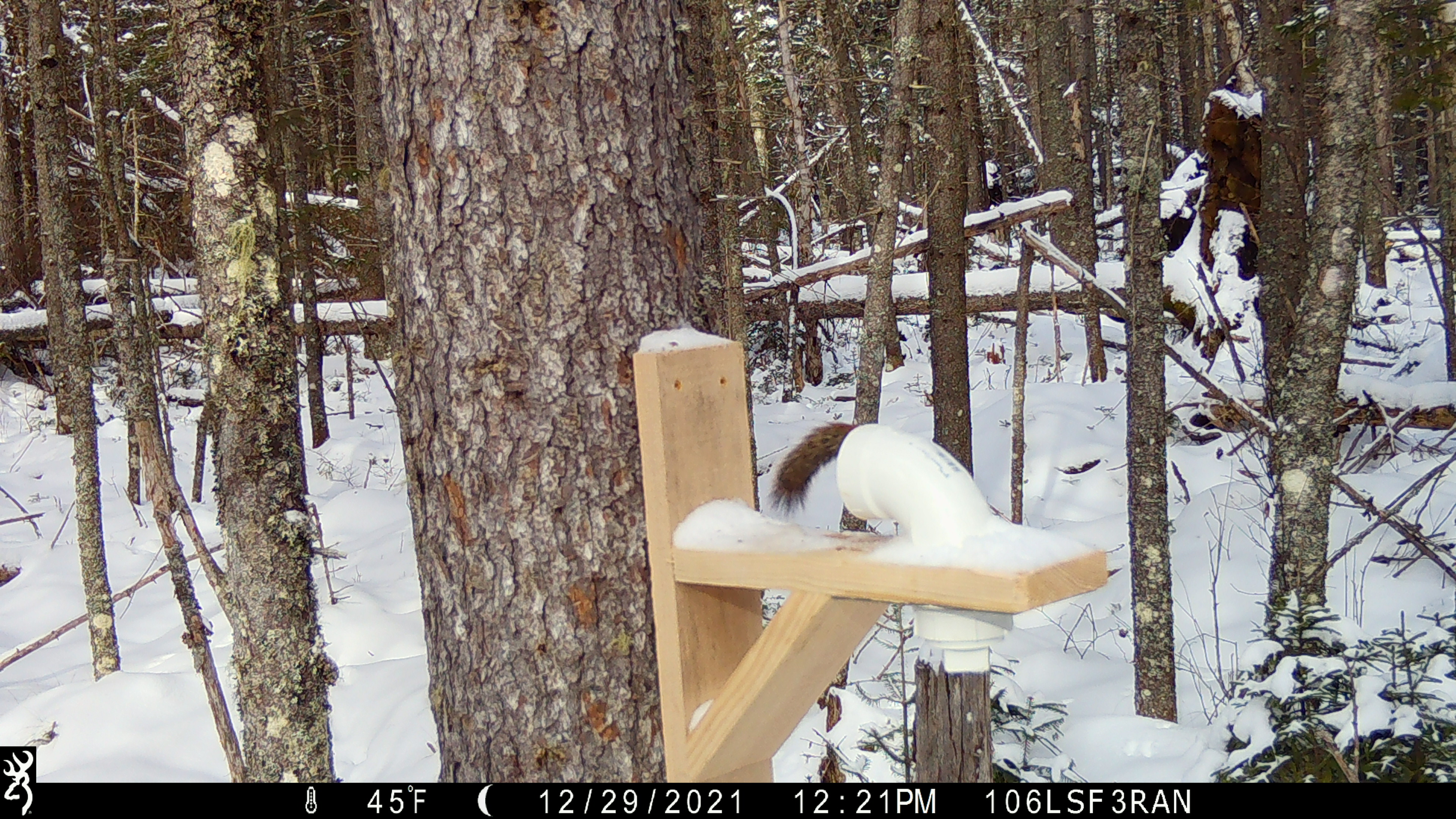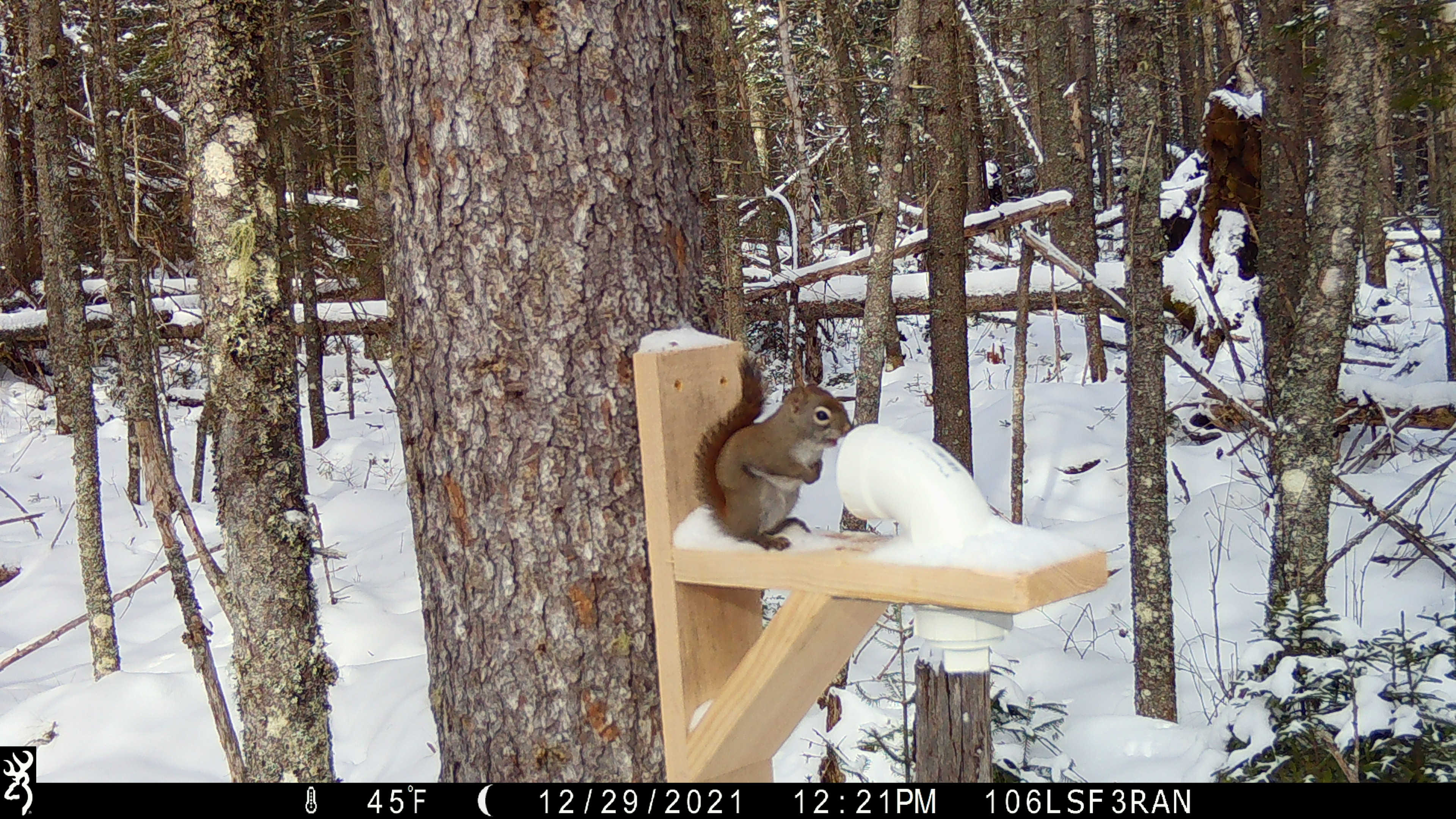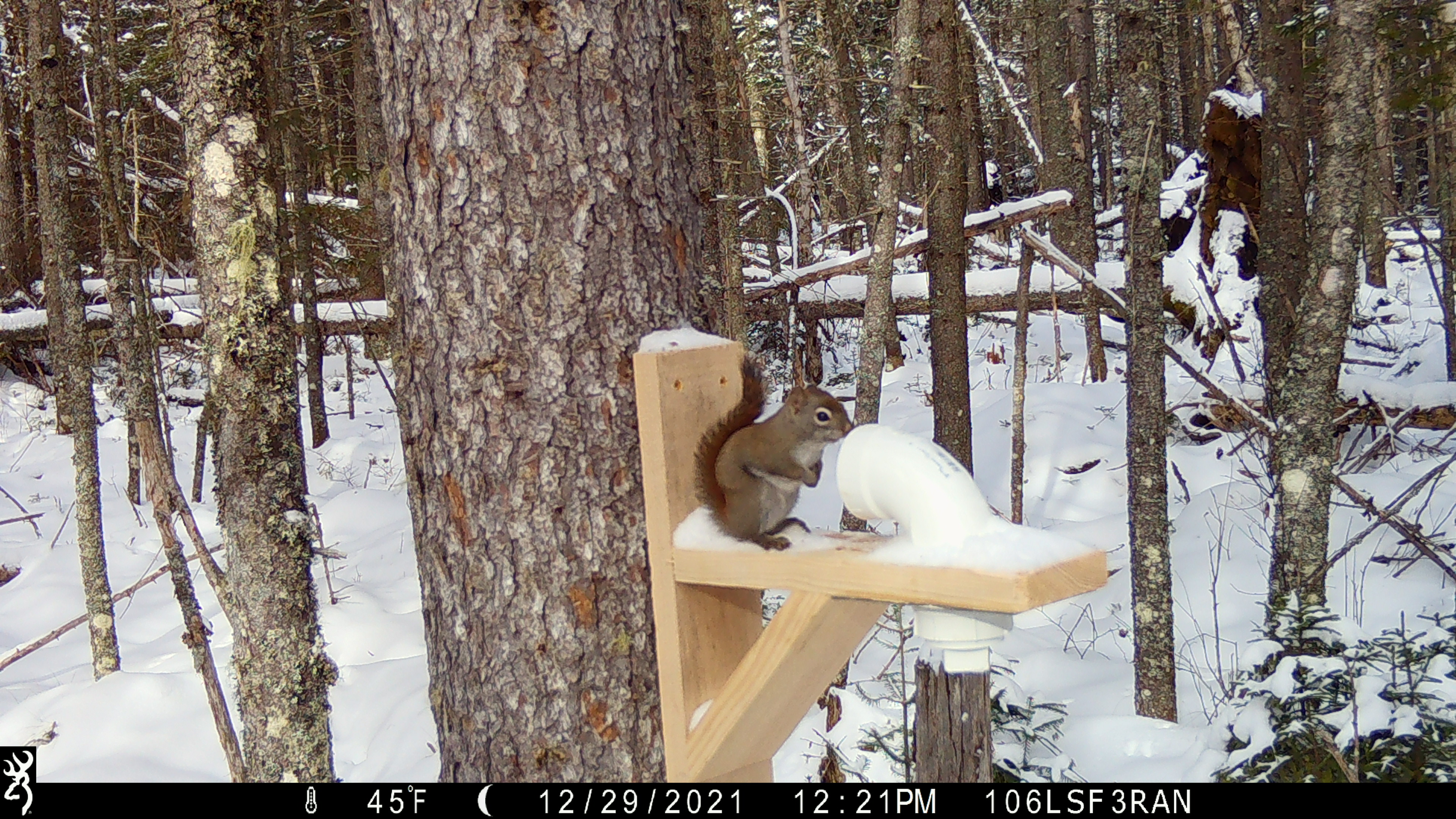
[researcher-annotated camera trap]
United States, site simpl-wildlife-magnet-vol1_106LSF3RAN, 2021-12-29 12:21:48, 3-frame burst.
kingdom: Animalia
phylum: Chordata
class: Mammalia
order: Rodentia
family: Sciuridae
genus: Tamiasciurus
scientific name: Tamiasciurus hudsonicus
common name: red squirrel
Red squirrel (Tamiasciurus hudsonicus).